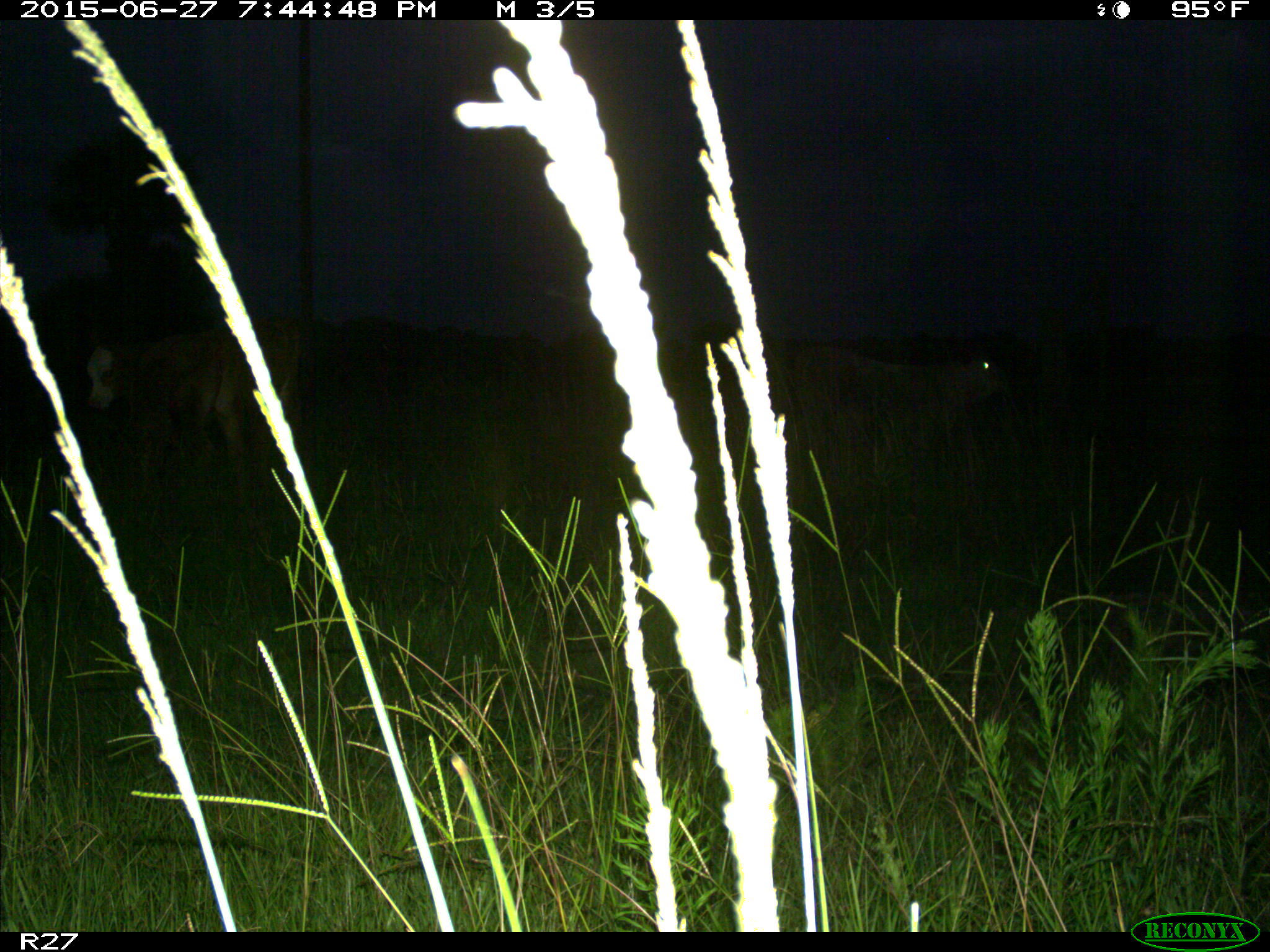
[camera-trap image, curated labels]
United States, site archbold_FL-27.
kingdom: Animalia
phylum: Chordata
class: Mammalia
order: Artiodactyla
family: Bovidae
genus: Bos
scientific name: Bos taurus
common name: domestic cow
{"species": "Bos taurus (domestic cow)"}